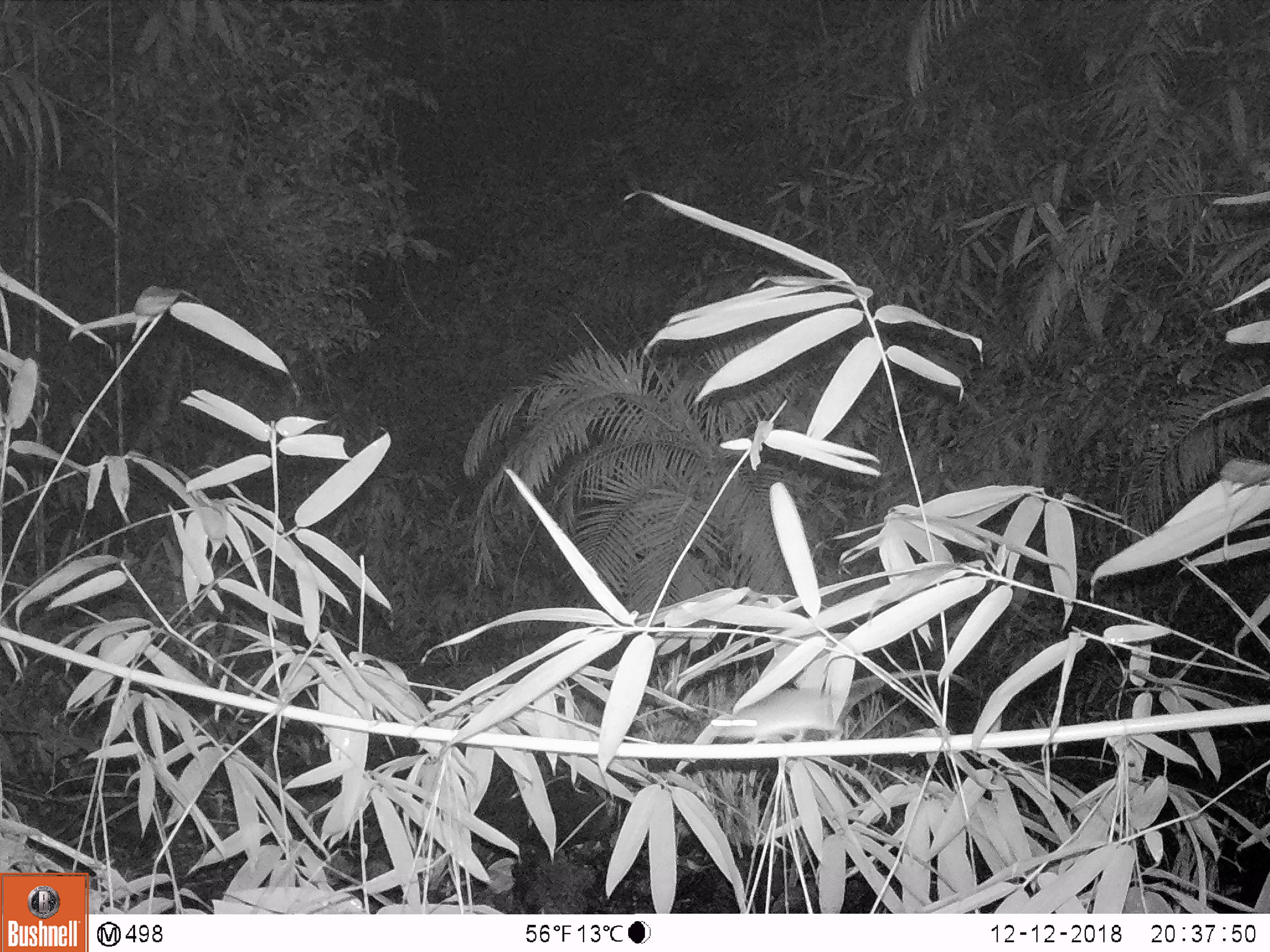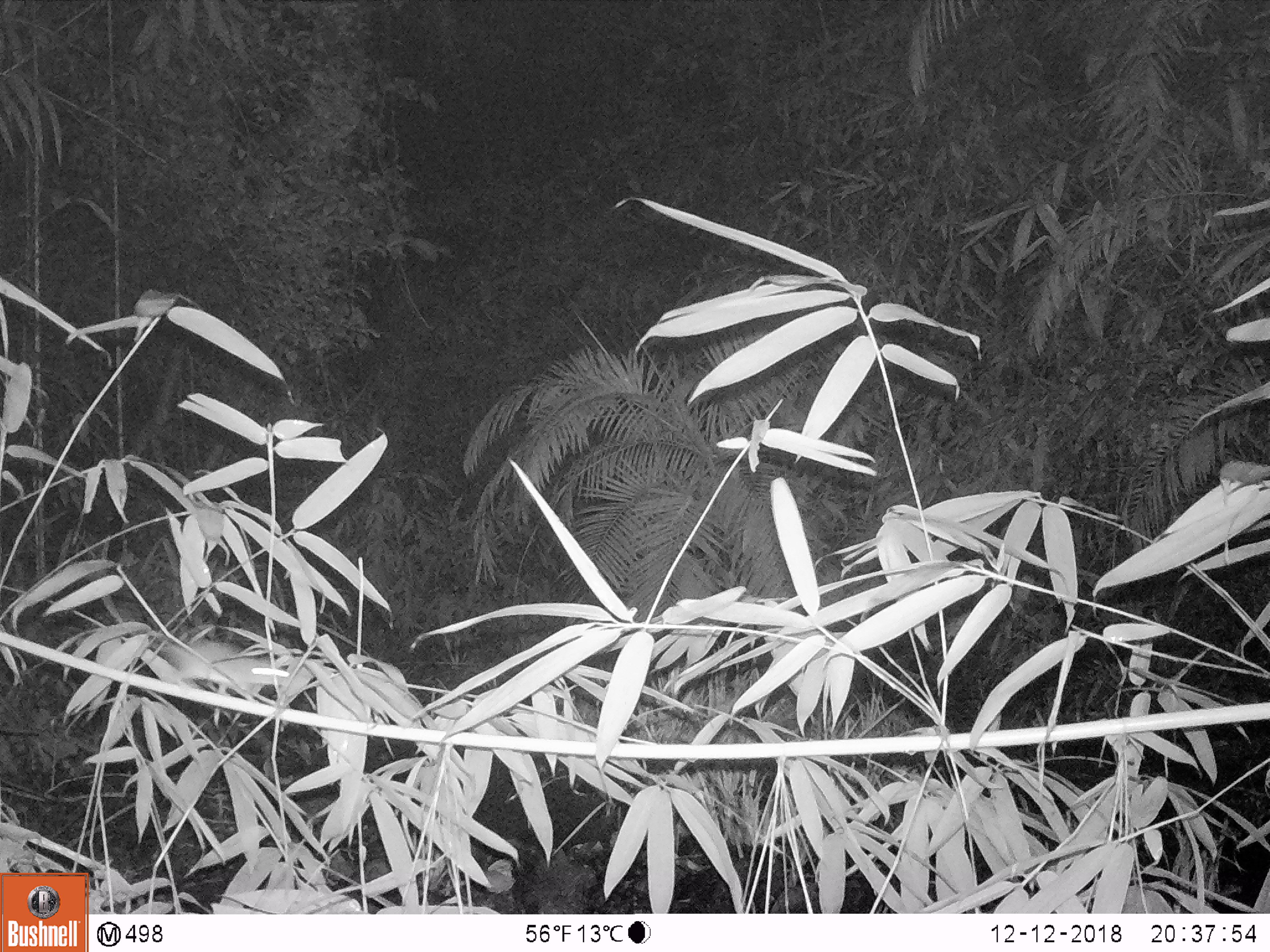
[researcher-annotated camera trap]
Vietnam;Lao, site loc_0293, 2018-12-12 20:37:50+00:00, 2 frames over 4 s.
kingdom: Animalia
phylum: Chordata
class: Mammalia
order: Rodentia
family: Muridae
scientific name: Muridae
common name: old-world mice and rats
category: unidentified murid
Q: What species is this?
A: Unidentified murid (old-world mice and rats) (Muridae).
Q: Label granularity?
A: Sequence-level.